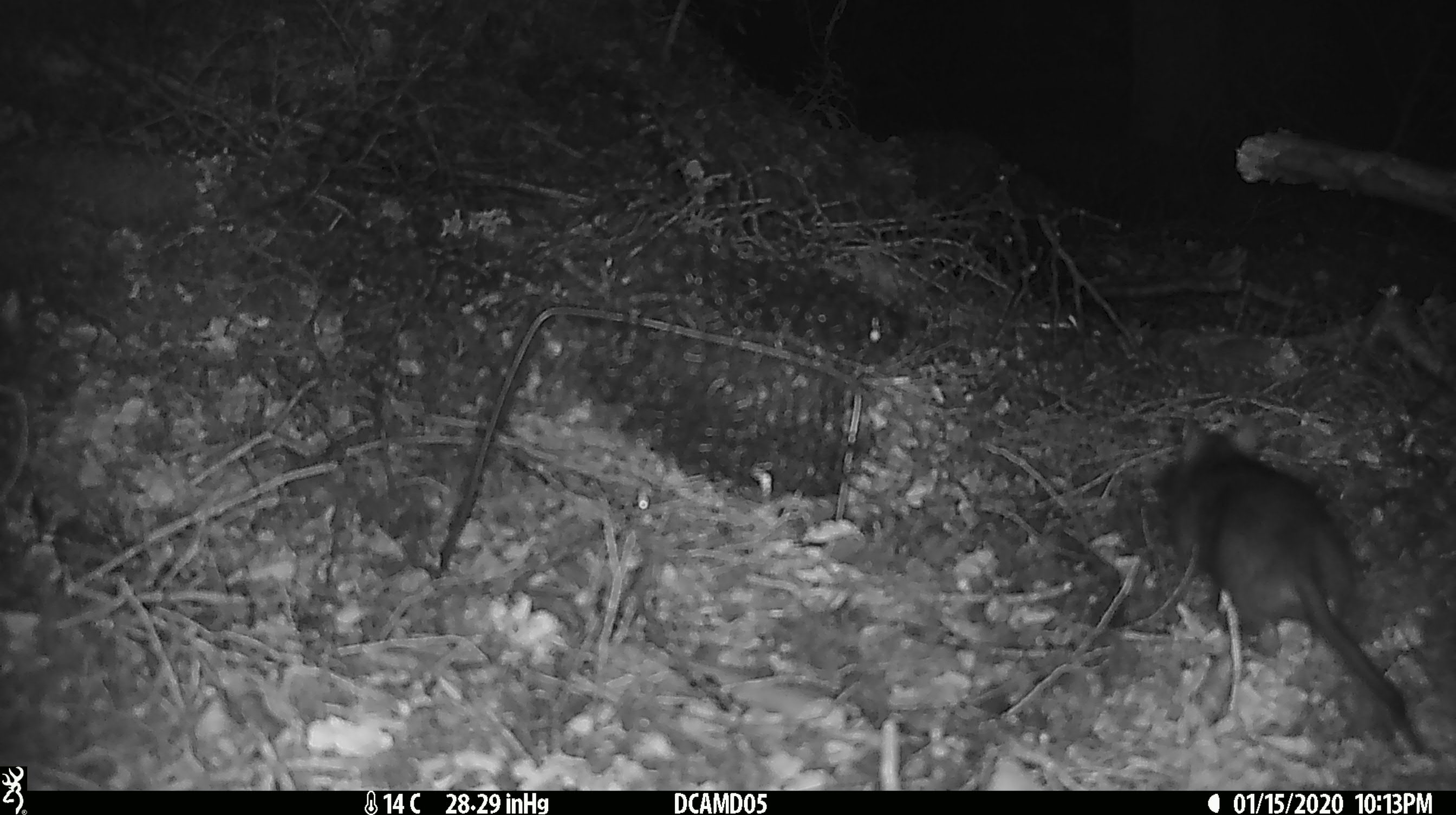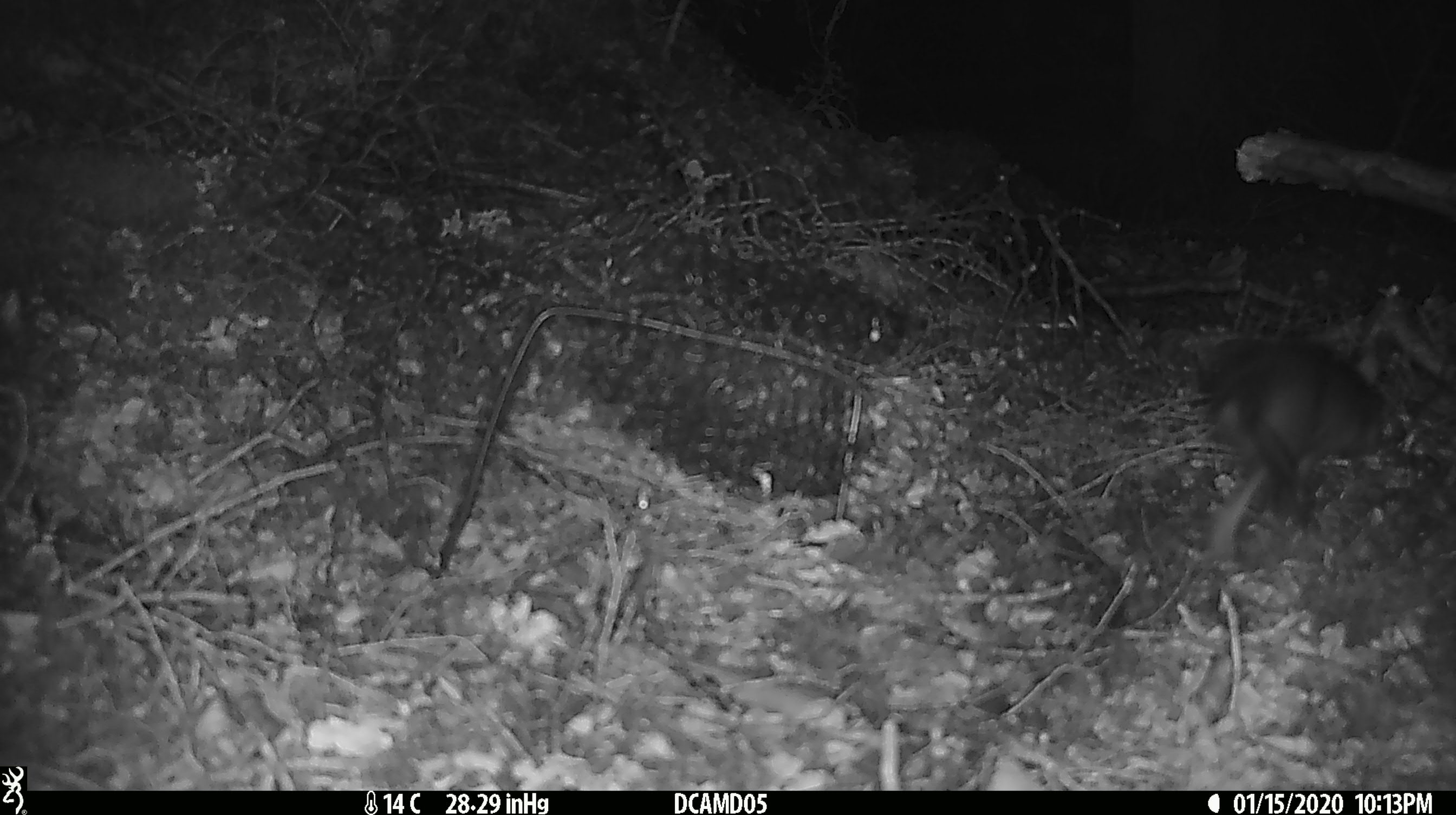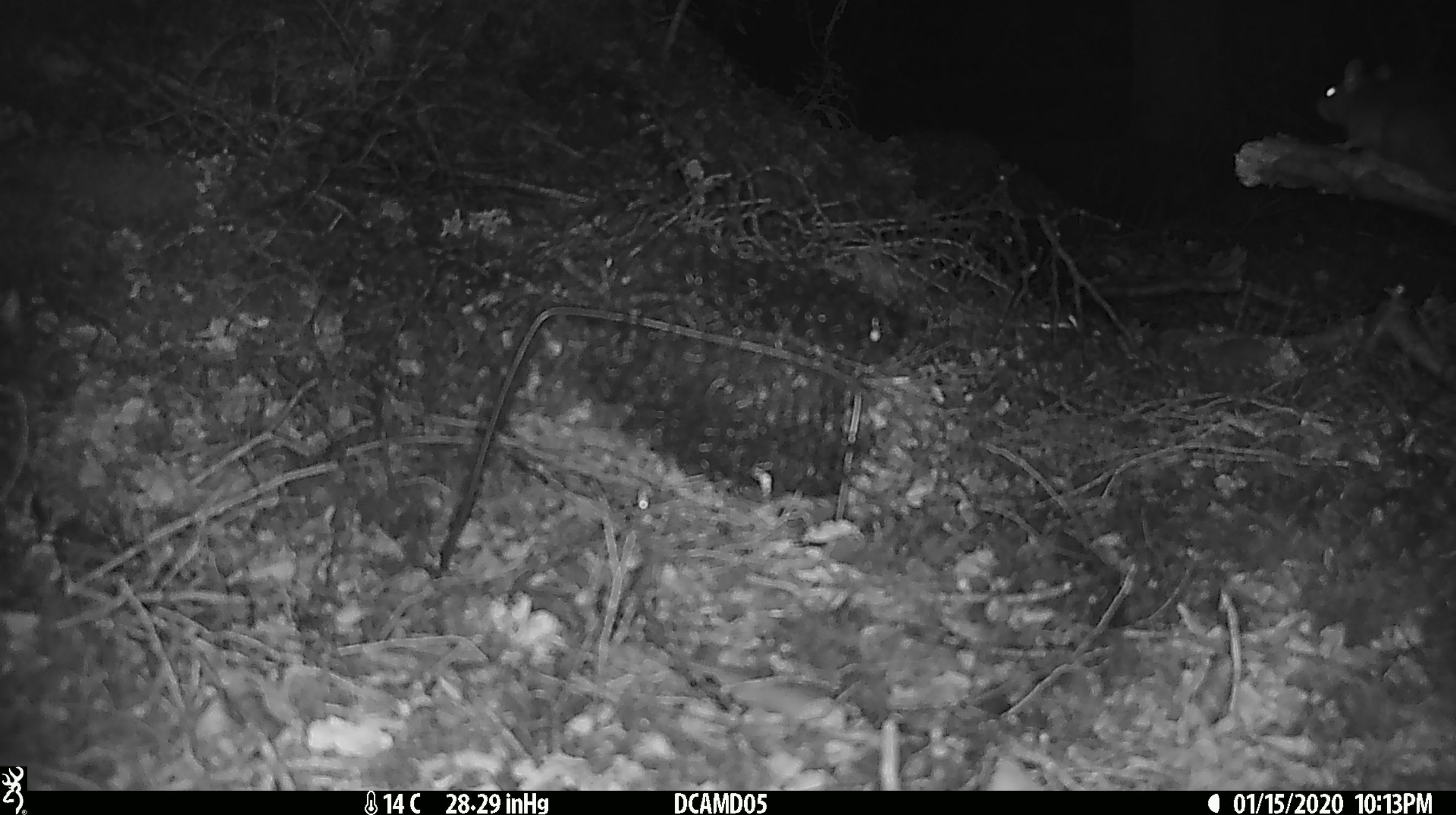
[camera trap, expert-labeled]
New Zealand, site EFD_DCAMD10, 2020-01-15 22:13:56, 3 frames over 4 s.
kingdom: Animalia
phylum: Chordata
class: Mammalia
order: Rodentia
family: Muridae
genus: Rattus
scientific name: Rattus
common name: rat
Rat (Rattus).